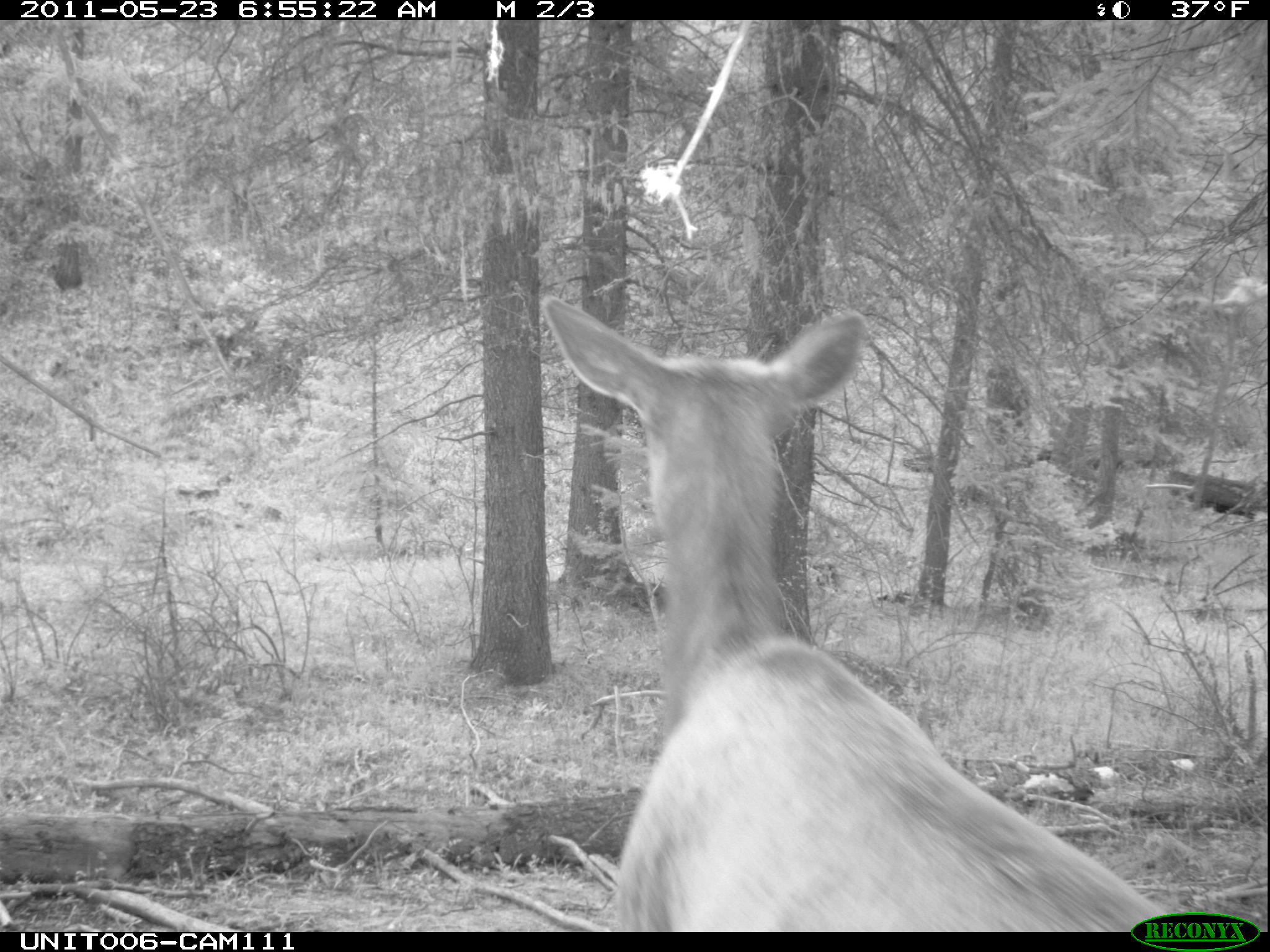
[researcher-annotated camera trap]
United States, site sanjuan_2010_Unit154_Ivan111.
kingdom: Animalia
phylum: Chordata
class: Mammalia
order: Artiodactyla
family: Cervidae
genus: Cervus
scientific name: Cervus elaphus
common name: red deer